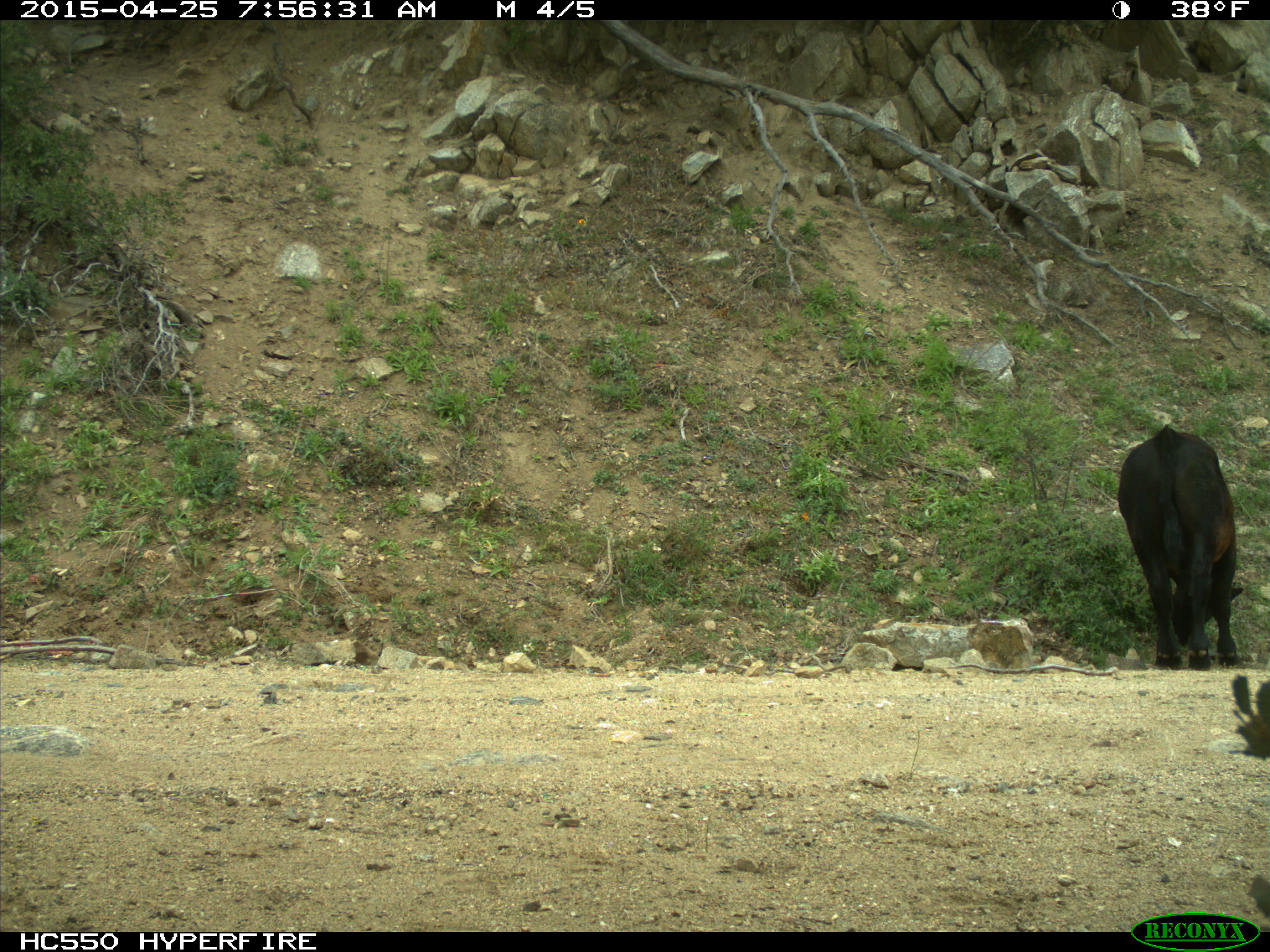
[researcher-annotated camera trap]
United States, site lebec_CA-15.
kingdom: Animalia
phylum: Chordata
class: Mammalia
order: Artiodactyla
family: Bovidae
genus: Bos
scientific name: Bos taurus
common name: domestic cow